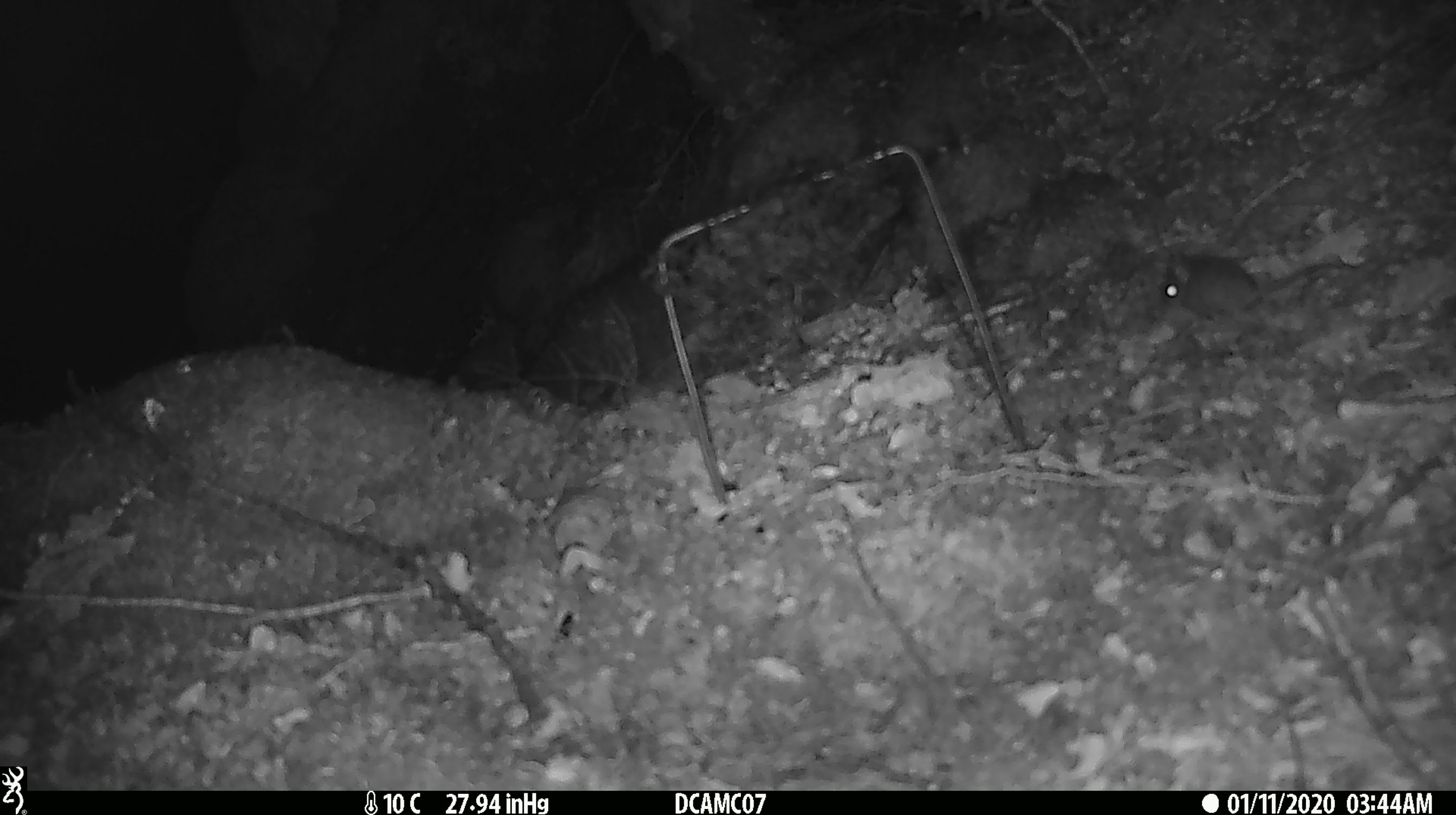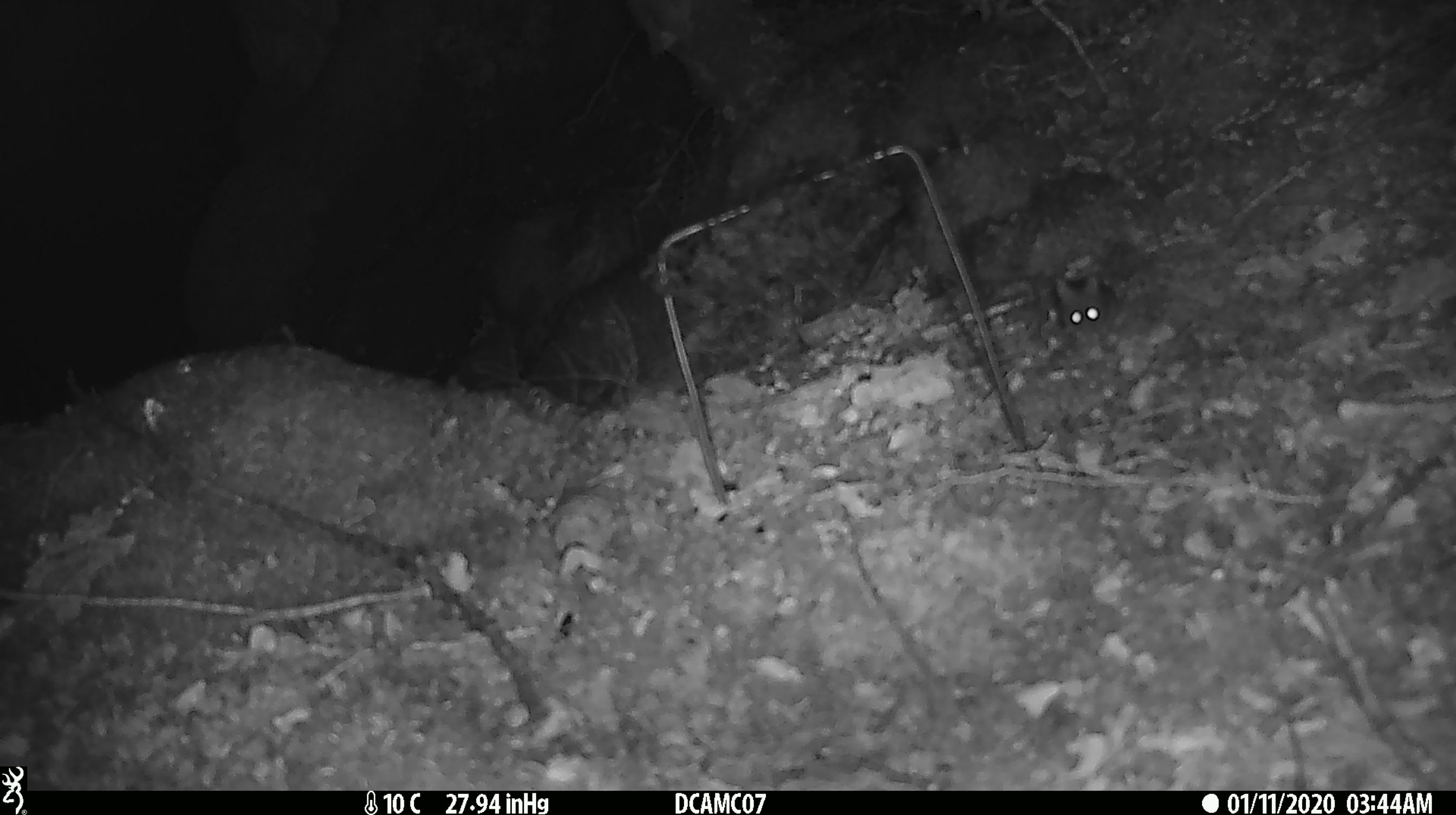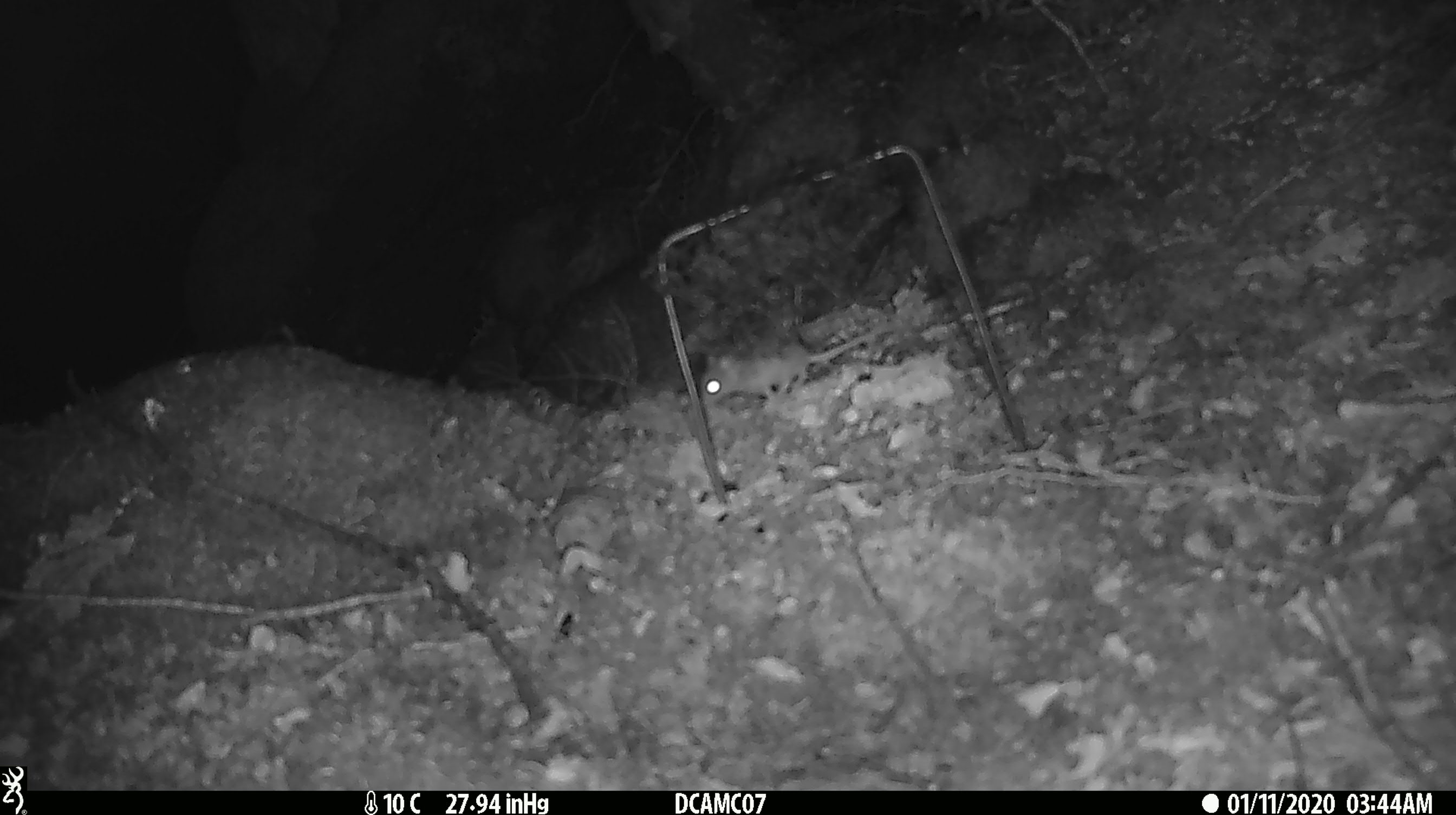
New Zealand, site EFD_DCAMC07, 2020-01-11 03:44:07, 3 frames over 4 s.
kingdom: Animalia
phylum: Chordata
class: Mammalia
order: Rodentia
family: Muridae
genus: Mus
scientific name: Mus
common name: mouse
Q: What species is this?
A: Mouse (Mus).